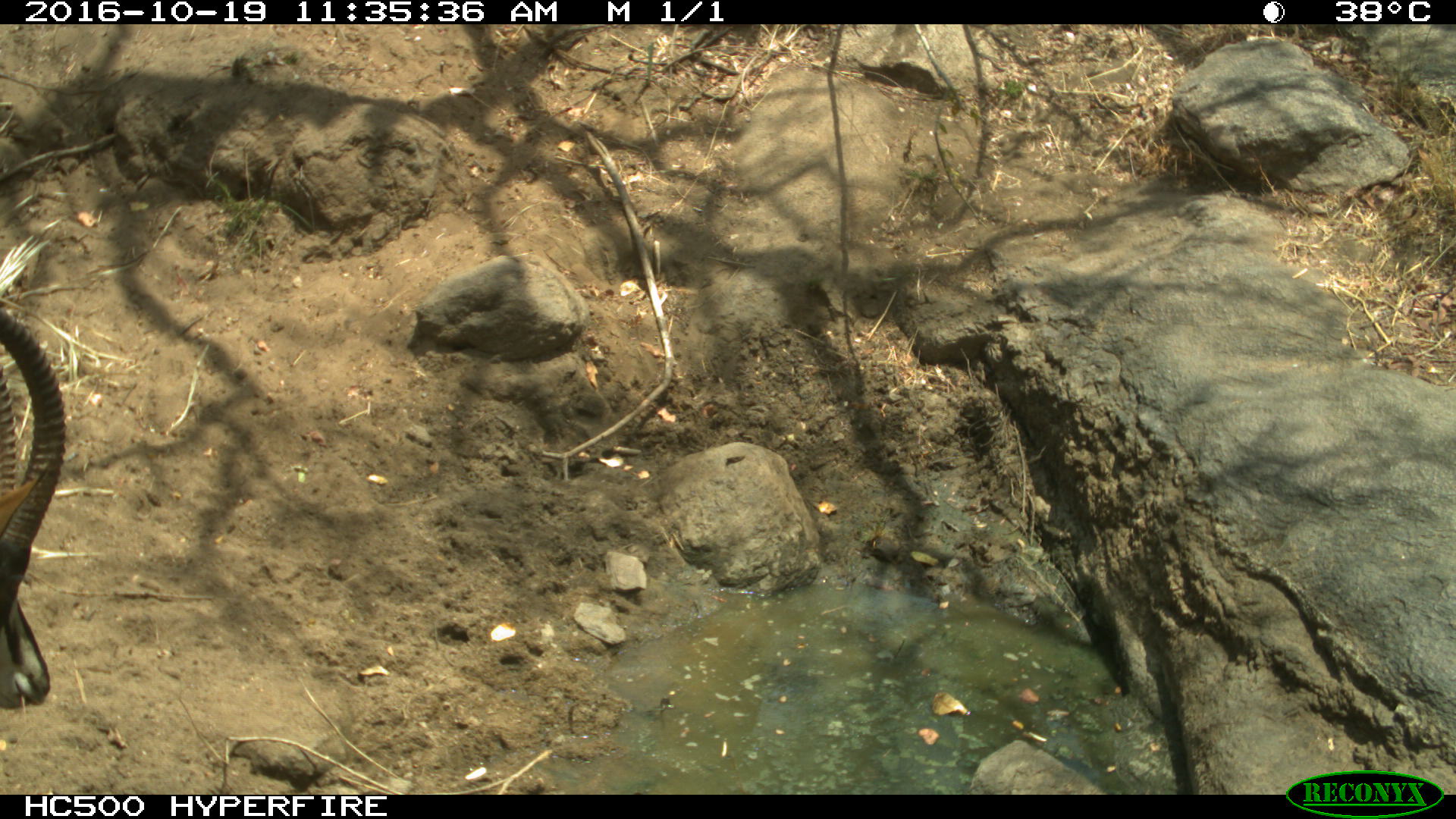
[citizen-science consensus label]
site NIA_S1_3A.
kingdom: Animalia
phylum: Chordata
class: Mammalia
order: Artiodactyla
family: Bovidae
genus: Hippotragus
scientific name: Hippotragus niger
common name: sable antelope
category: sable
Sable (sable antelope) (Hippotragus niger), count 1. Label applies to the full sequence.